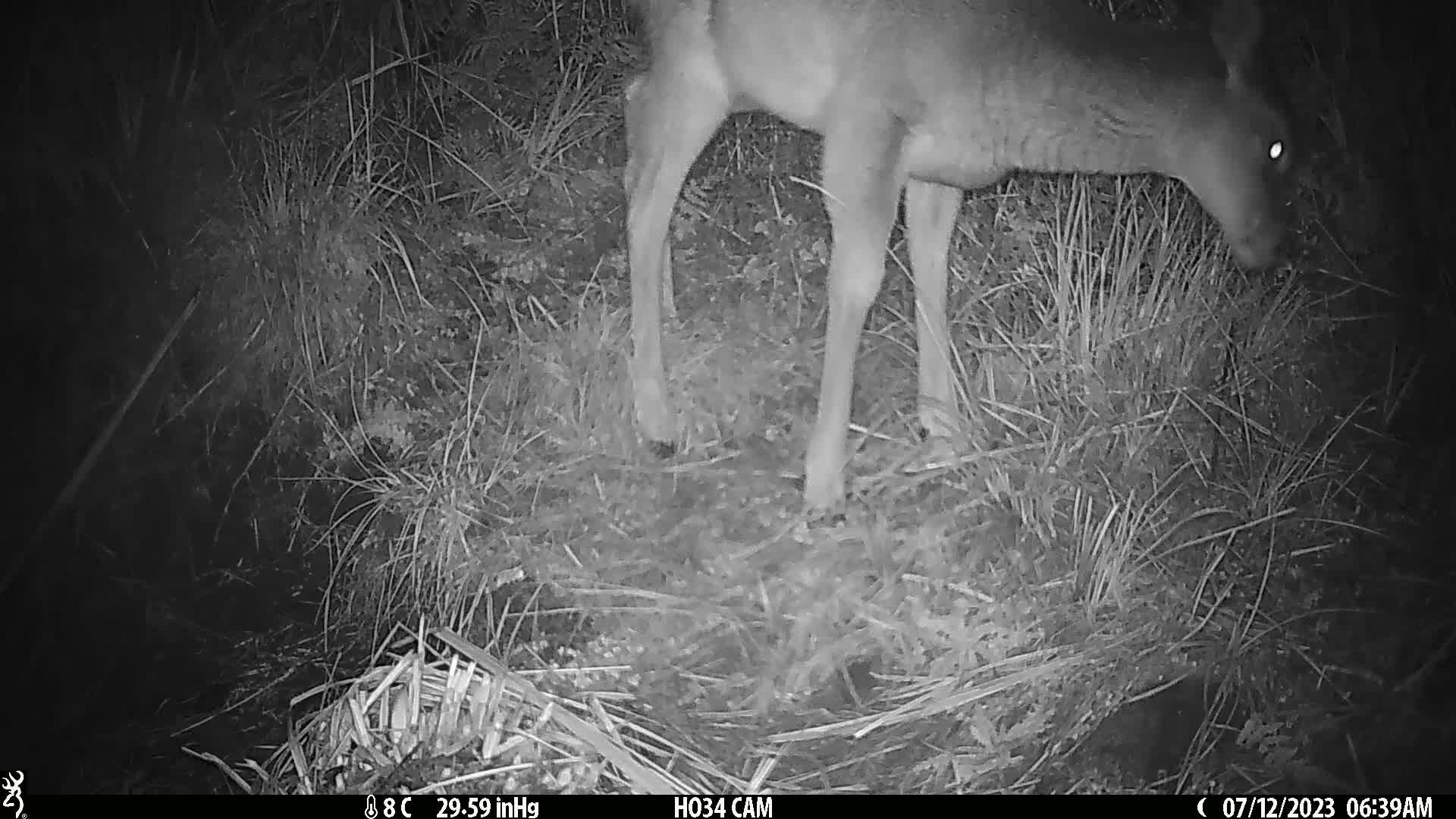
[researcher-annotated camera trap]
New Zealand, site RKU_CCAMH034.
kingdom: Animalia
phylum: Chordata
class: Mammalia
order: Artiodactyla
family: Cervidae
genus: Odocoileus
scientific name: Odocoileus virginianus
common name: white-tailed deer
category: white tailed deer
White tailed deer (white-tailed deer) (Odocoileus virginianus).